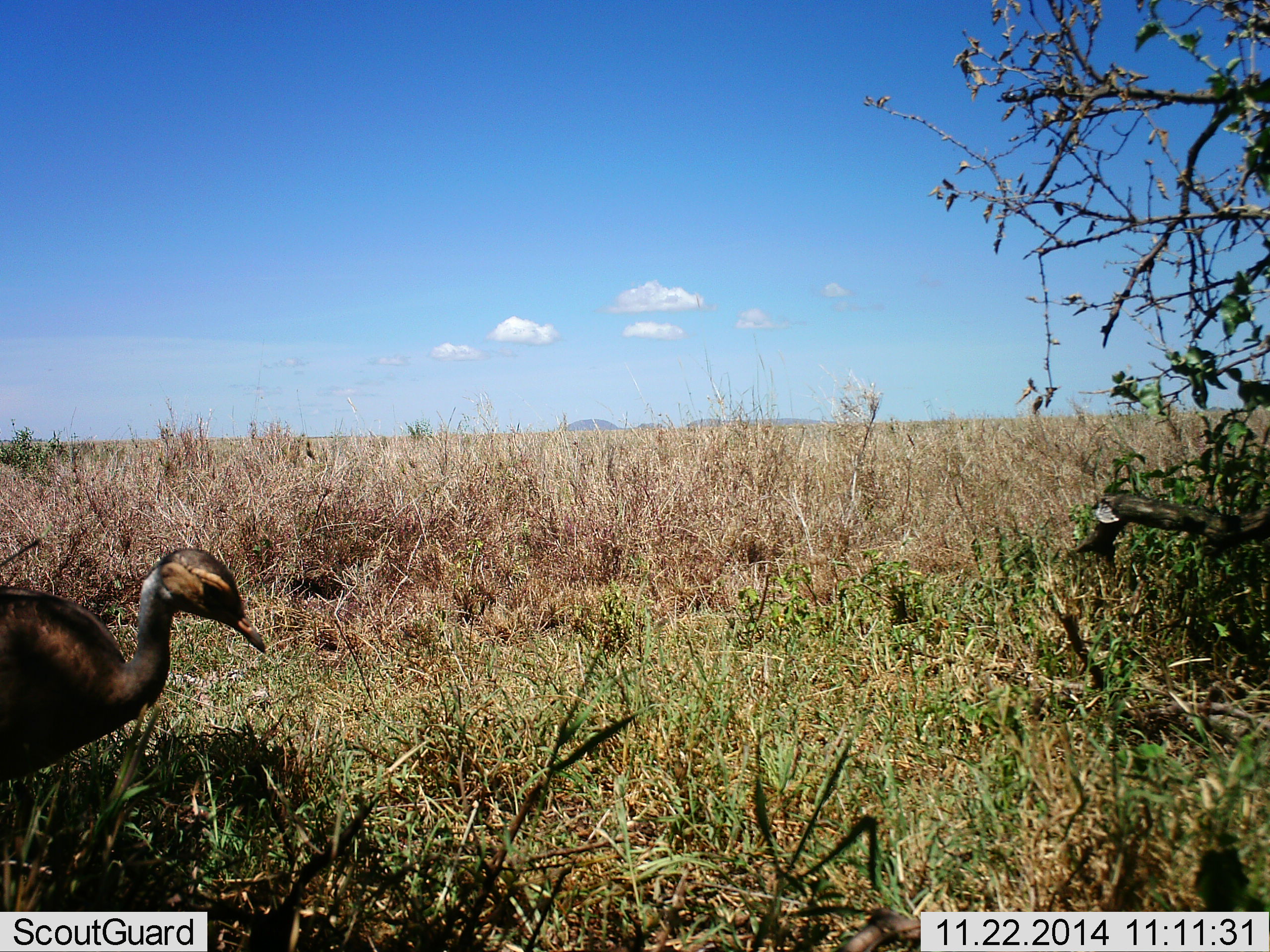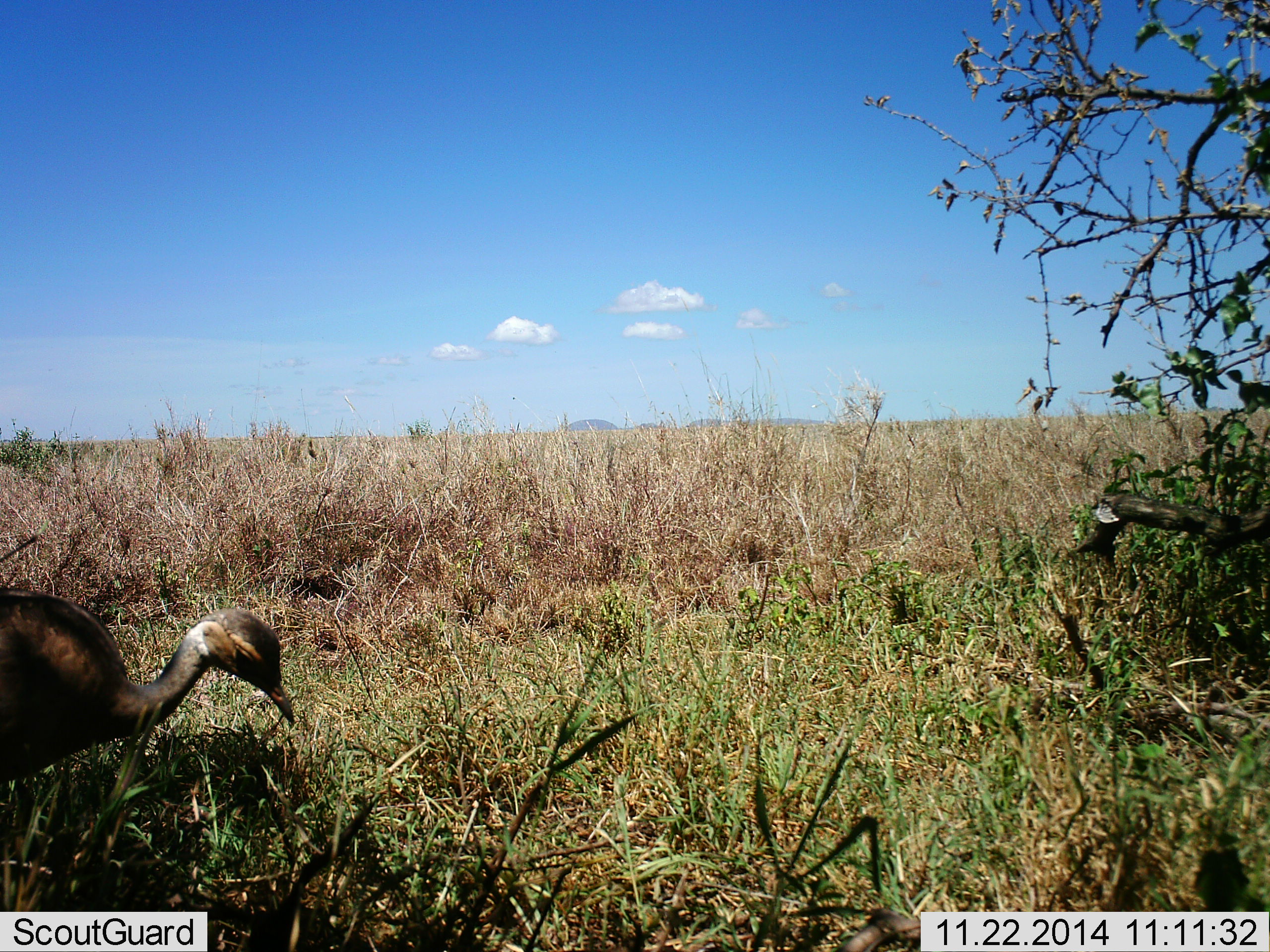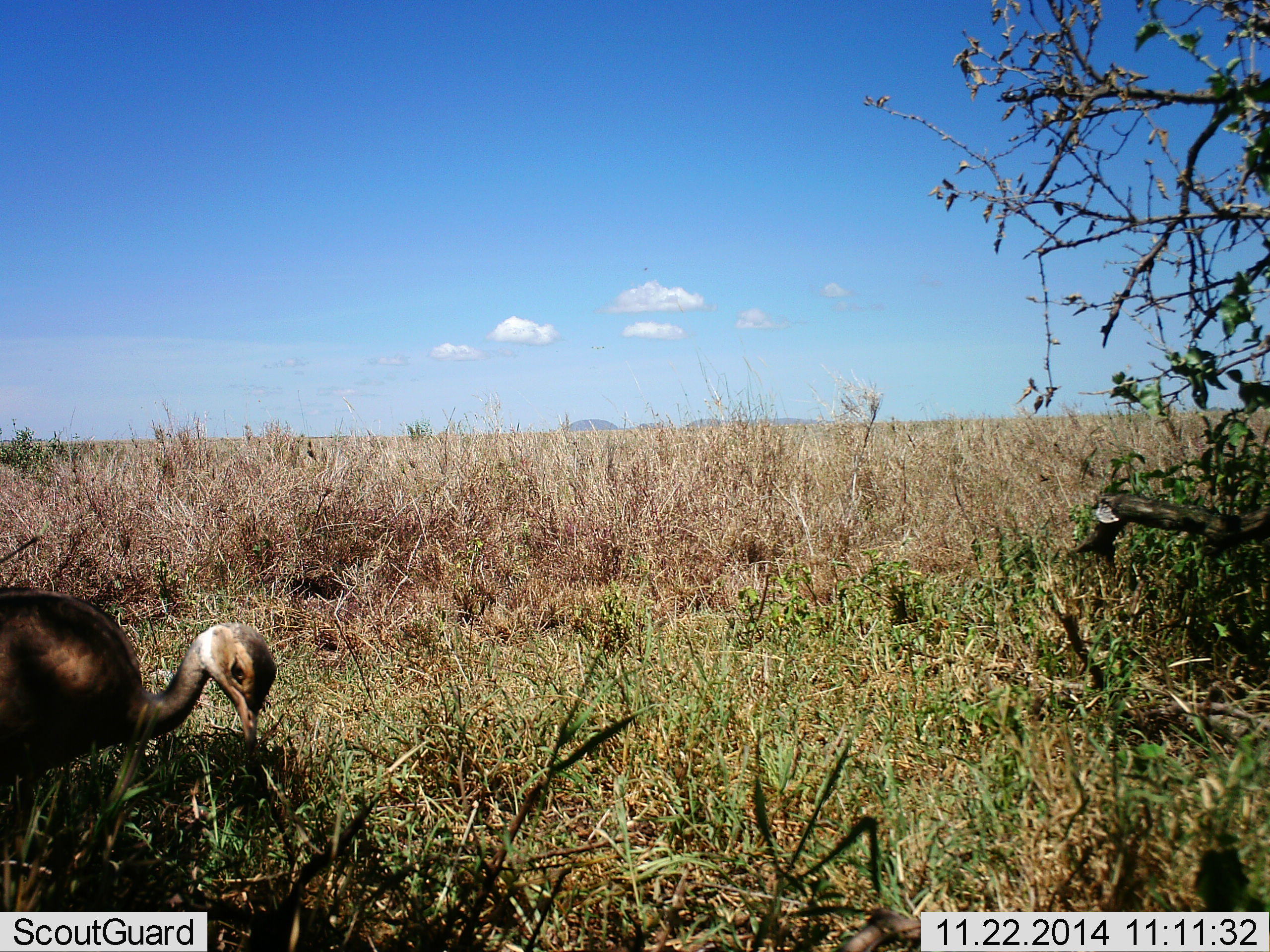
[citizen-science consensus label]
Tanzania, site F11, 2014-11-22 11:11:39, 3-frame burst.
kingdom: Animalia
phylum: Chordata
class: Aves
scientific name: Aves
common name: bird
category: otherbird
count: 1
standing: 40%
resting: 0%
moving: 30%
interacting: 0%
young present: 0%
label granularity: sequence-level